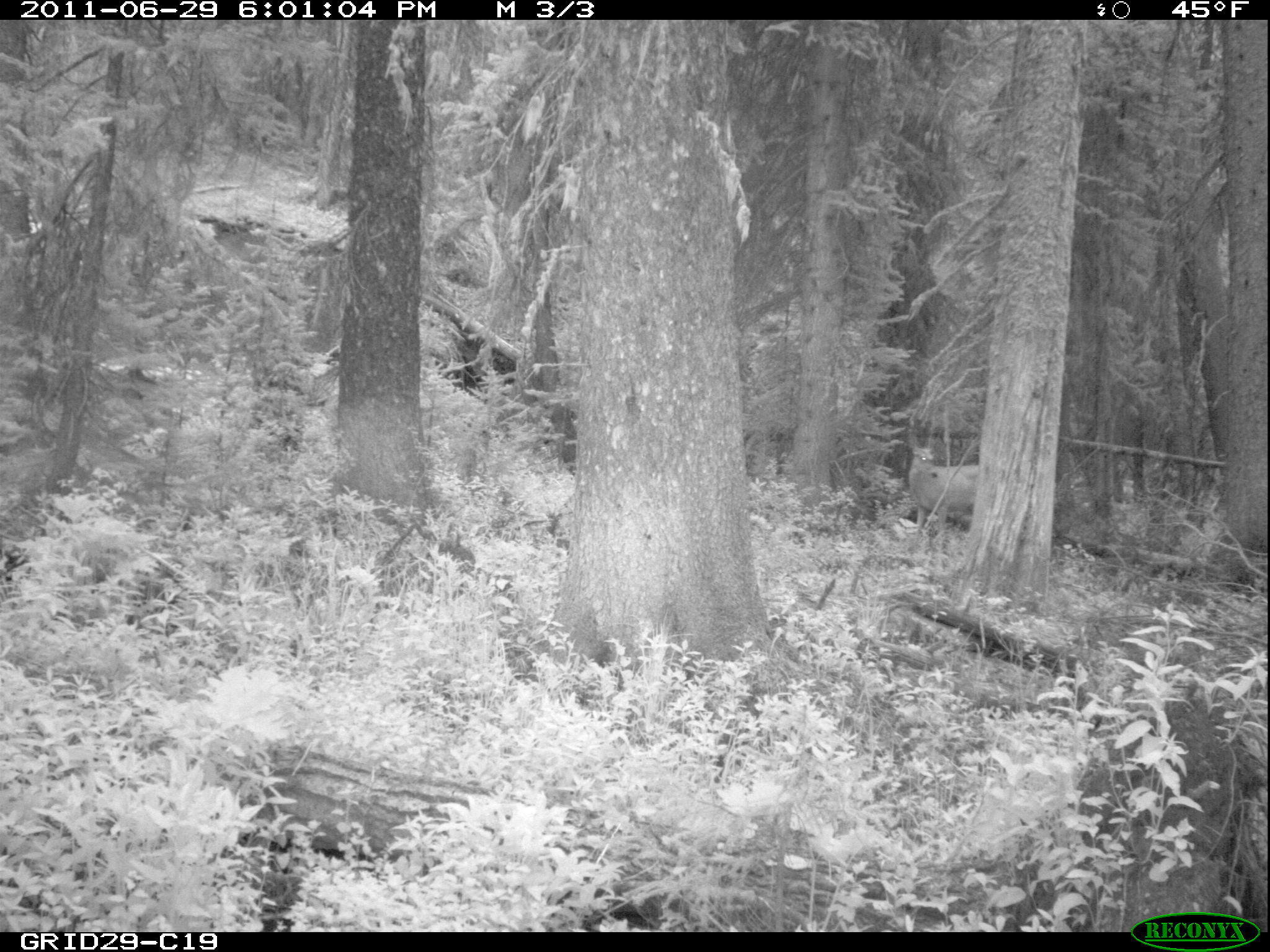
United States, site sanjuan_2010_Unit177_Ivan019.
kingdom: Animalia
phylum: Chordata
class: Mammalia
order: Artiodactyla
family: Cervidae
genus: Odocoileus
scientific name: Odocoileus hemionus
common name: mule deer